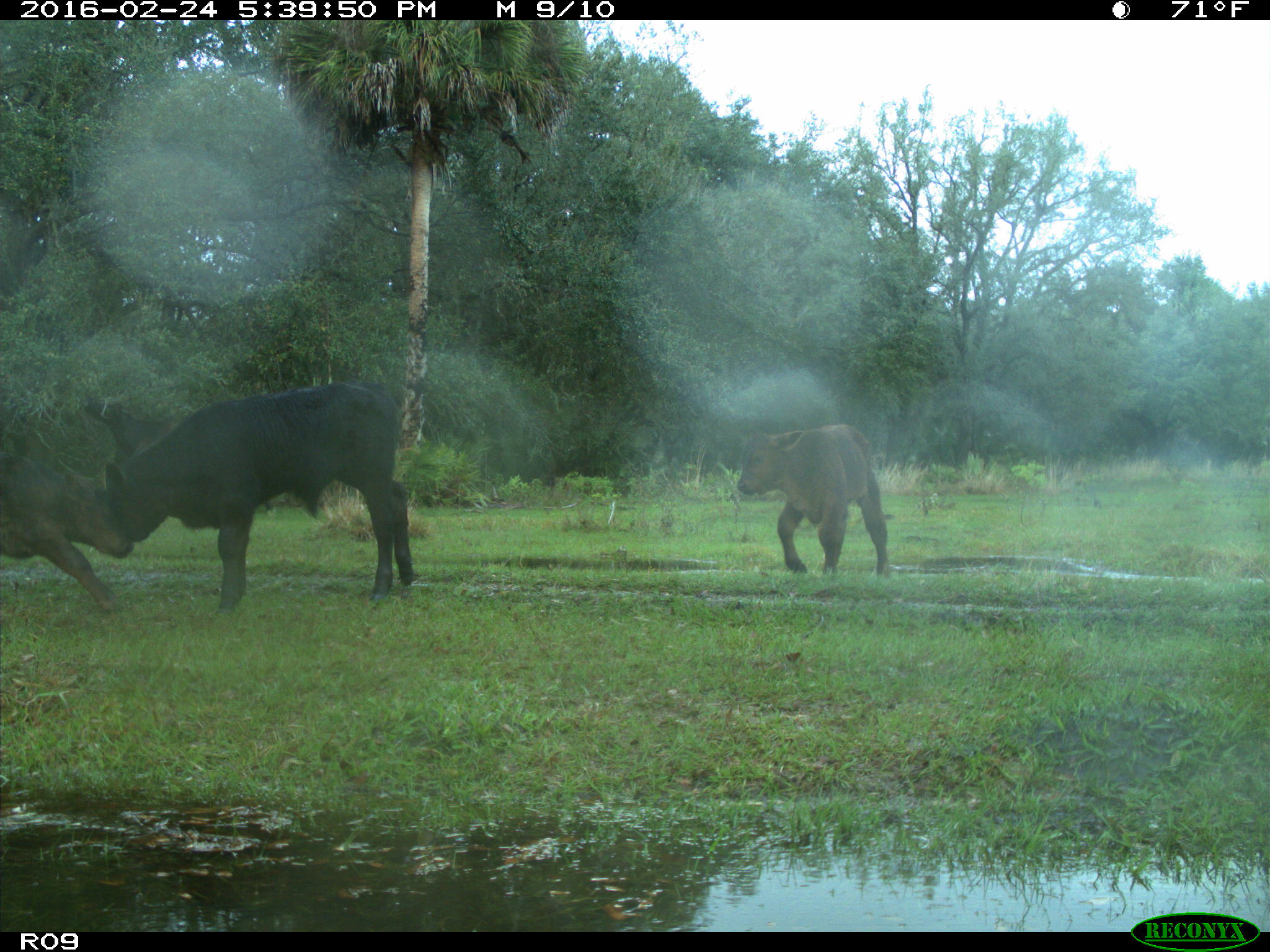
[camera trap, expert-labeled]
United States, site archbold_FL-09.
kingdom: Animalia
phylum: Chordata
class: Mammalia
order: Artiodactyla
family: Bovidae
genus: Bos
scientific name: Bos taurus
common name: domestic cow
Bos taurus (domestic cow).